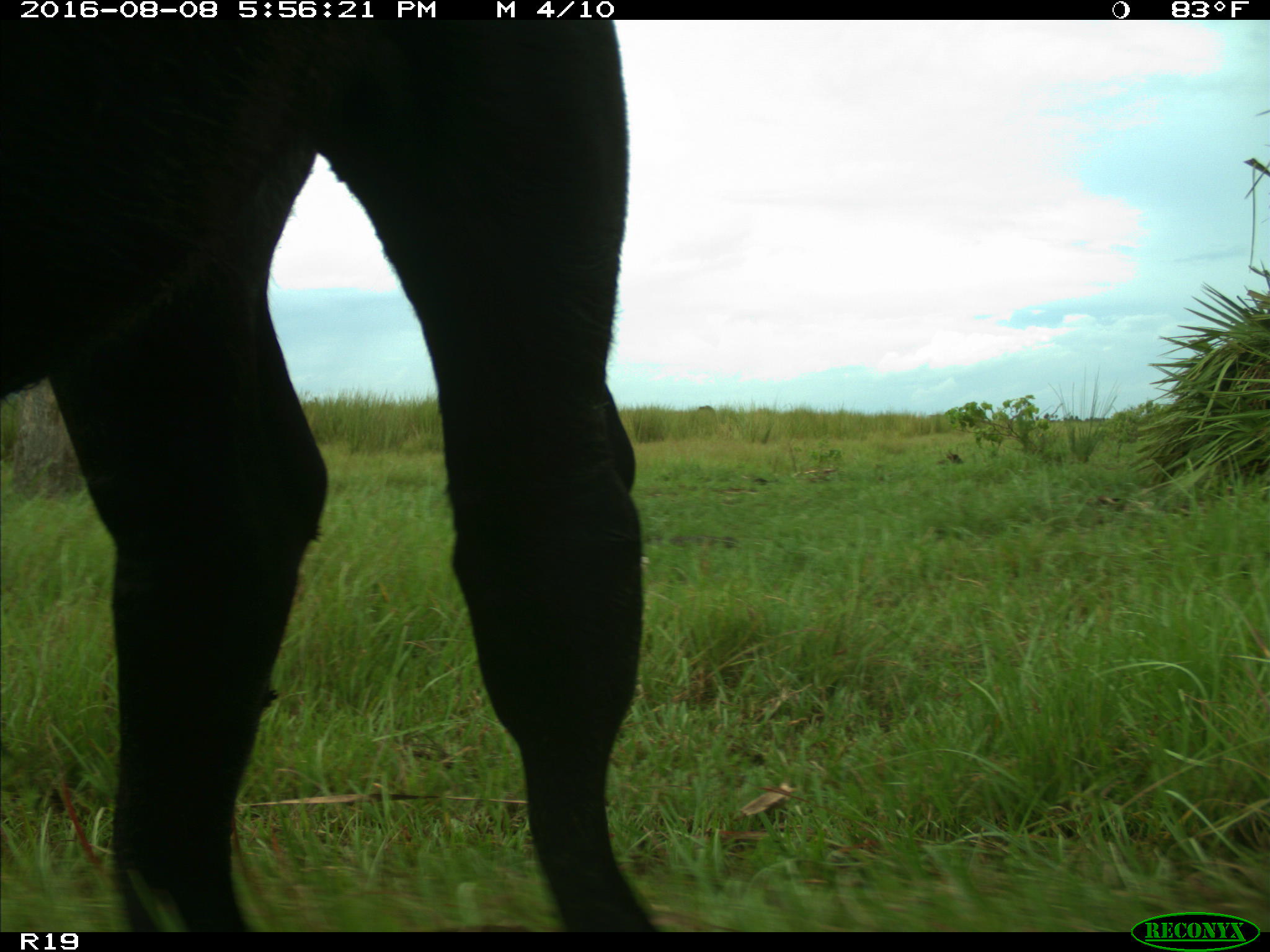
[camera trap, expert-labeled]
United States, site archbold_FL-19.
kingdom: Animalia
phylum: Chordata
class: Mammalia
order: Artiodactyla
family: Bovidae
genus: Bos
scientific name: Bos taurus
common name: domestic cow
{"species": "Bos taurus (domestic cow)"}